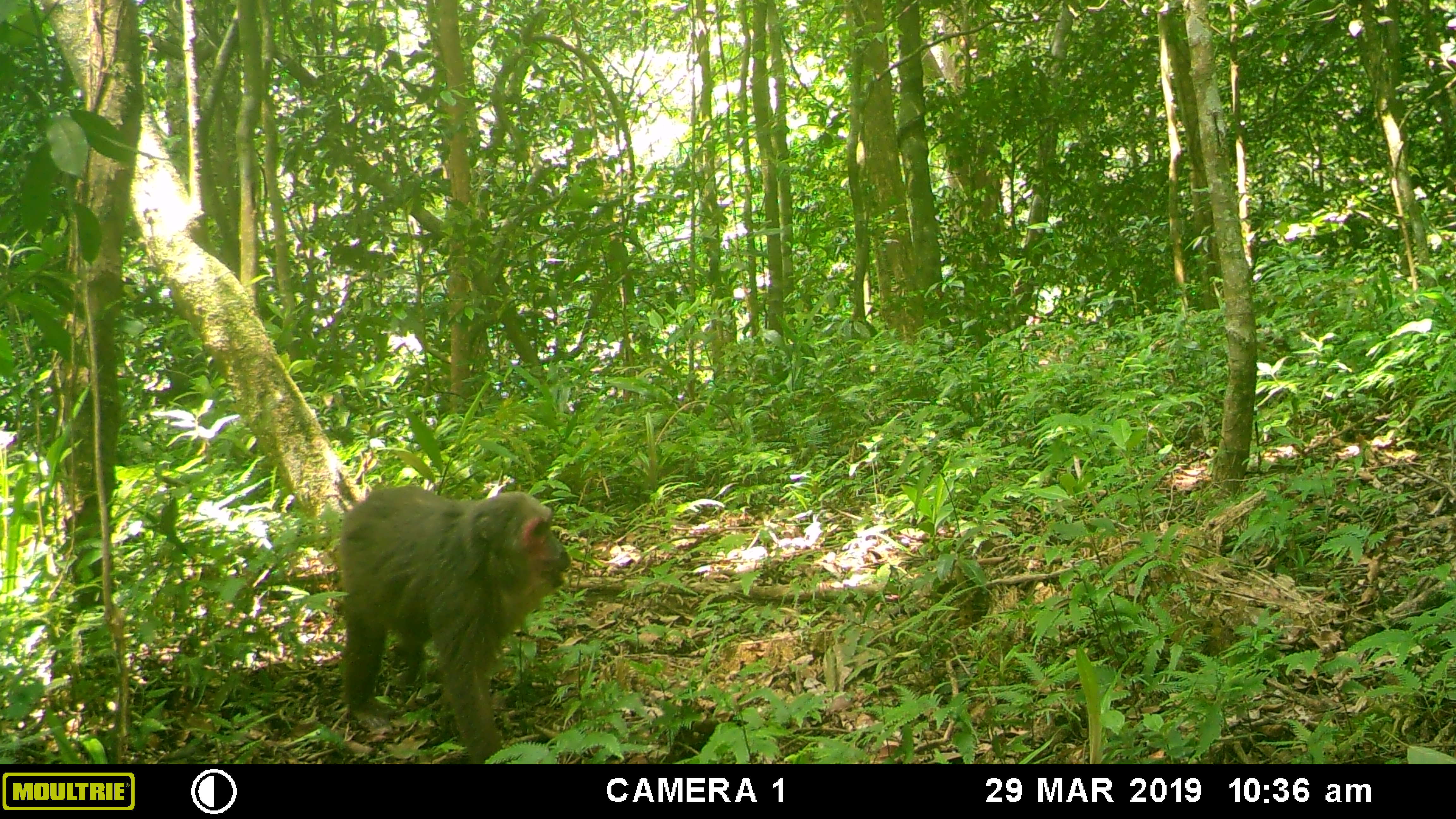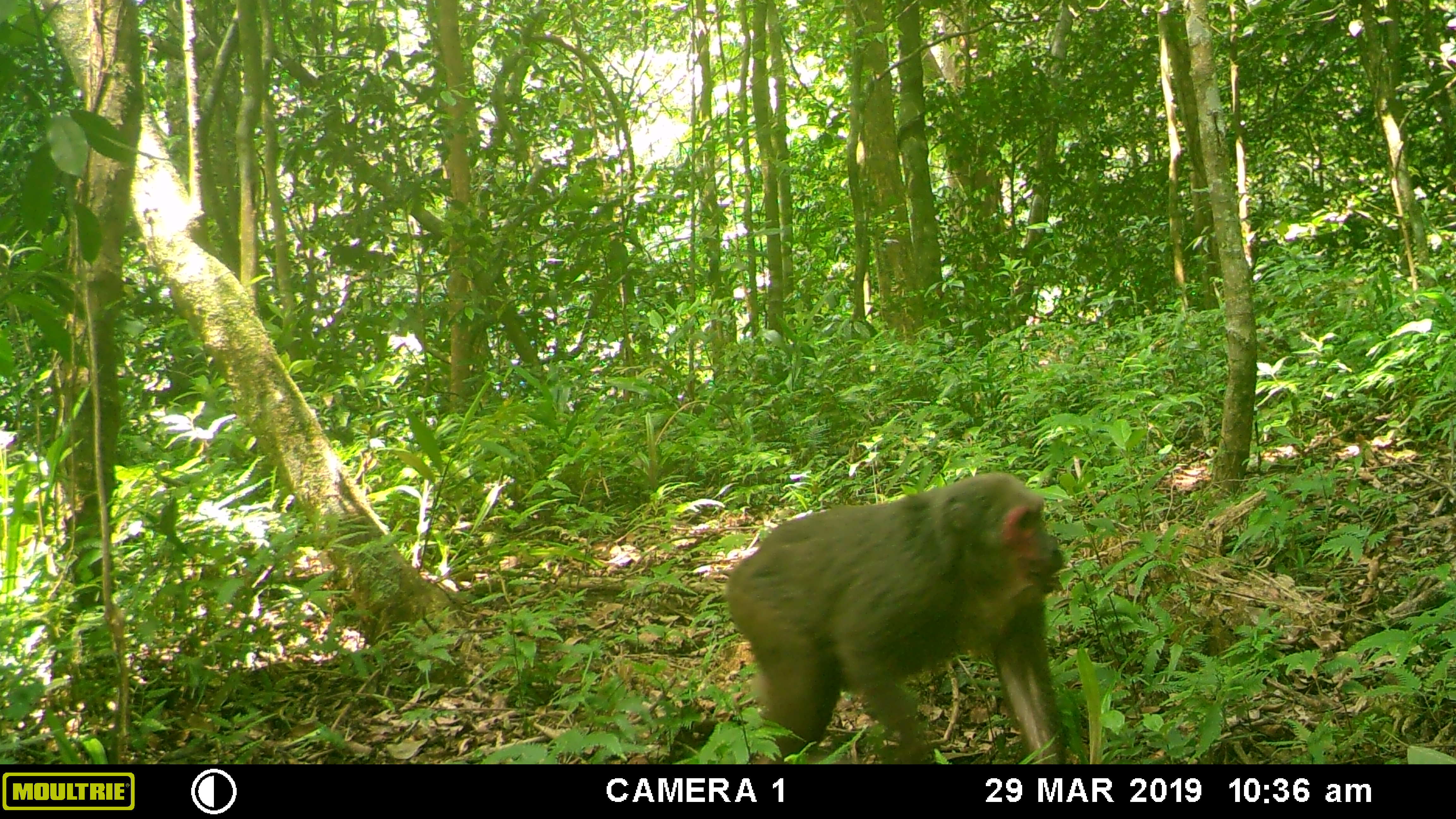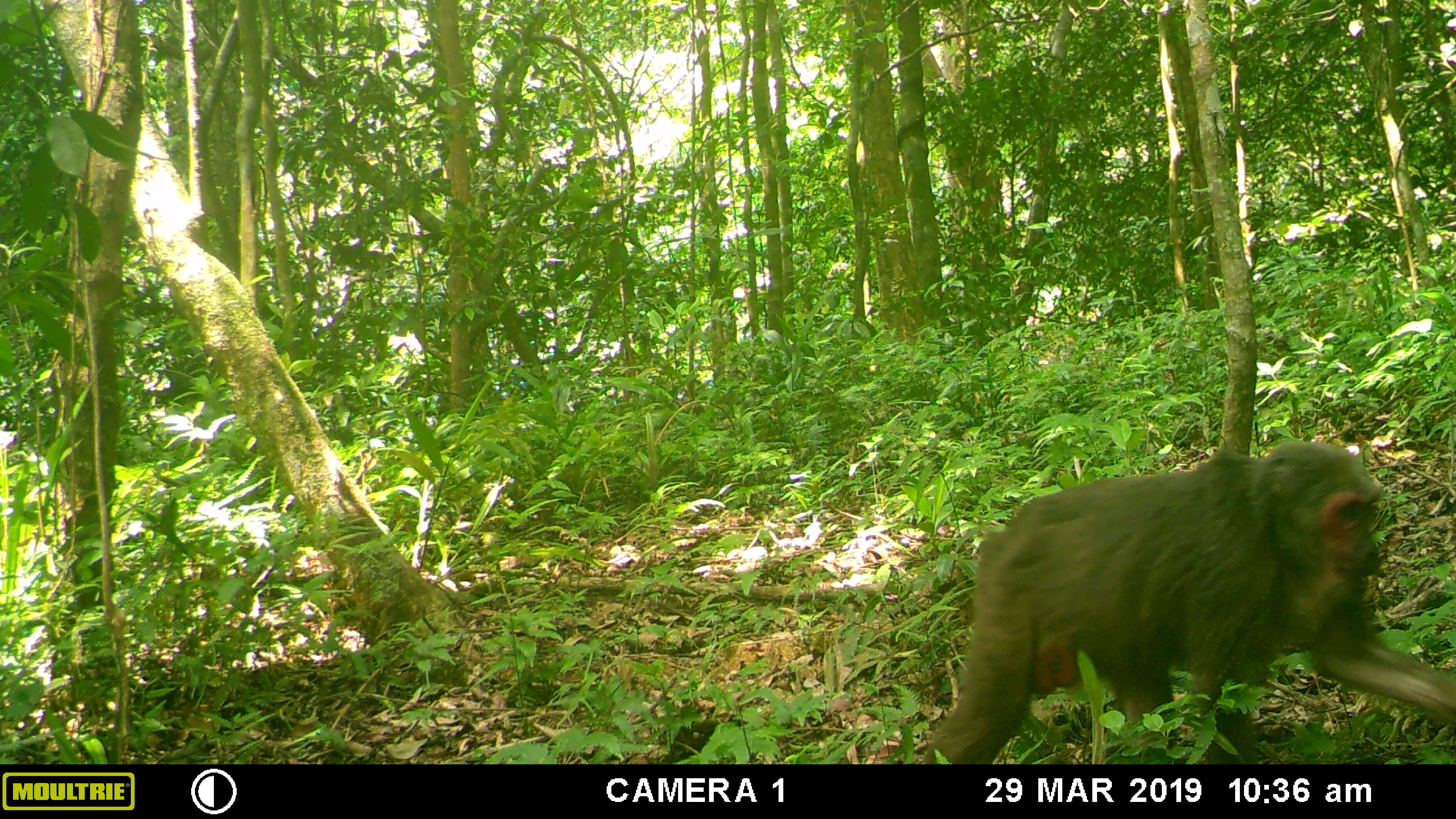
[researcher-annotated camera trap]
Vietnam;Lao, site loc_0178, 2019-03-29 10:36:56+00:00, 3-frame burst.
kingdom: Animalia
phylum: Chordata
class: Mammalia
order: Primates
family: Cercopithecidae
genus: Macaca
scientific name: Macaca arctoides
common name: stump-tailed macaque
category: stump tailed macaque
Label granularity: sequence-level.